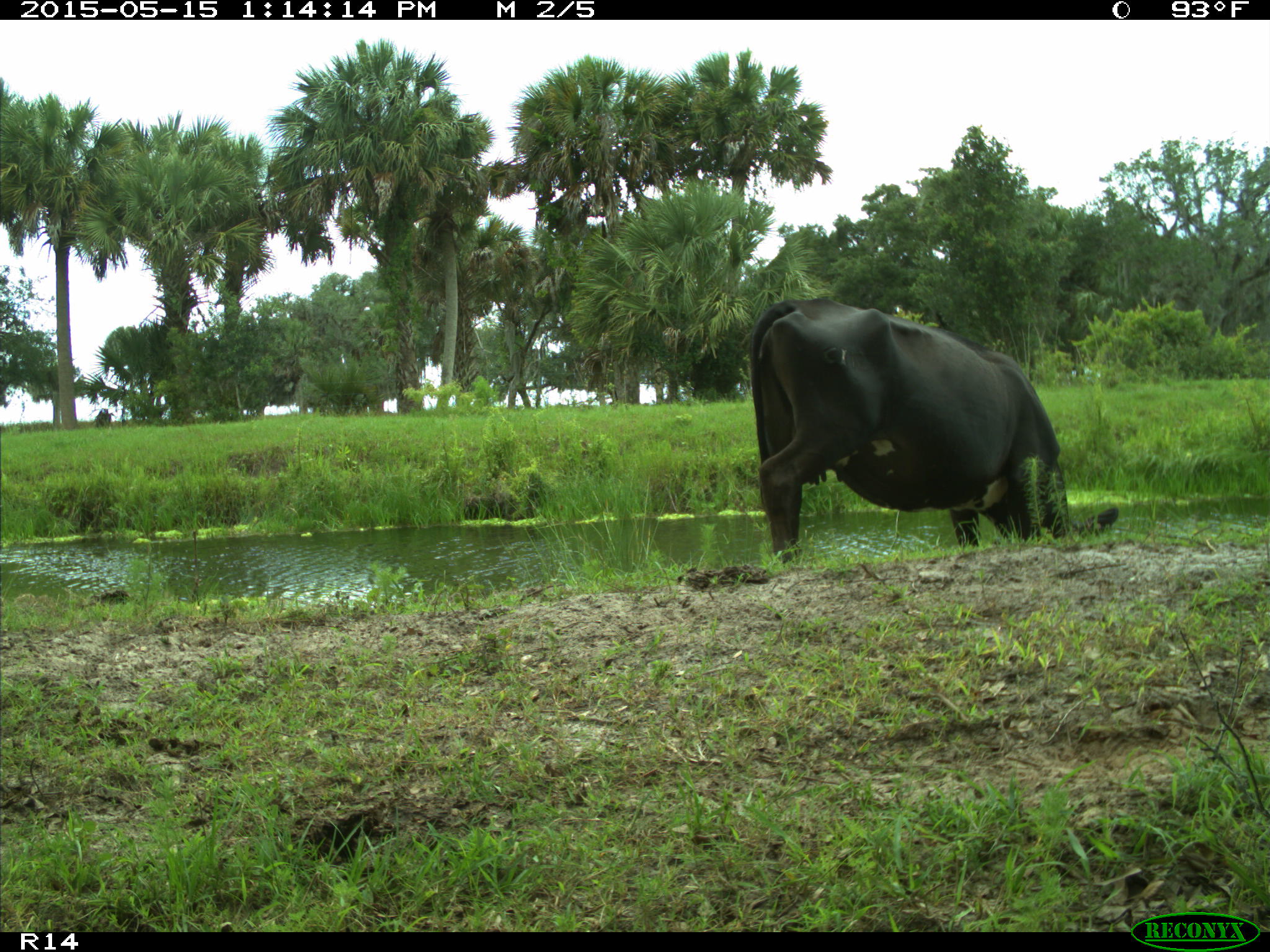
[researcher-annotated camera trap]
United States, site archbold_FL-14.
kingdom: Animalia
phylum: Chordata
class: Mammalia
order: Artiodactyla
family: Bovidae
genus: Bos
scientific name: Bos taurus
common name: domestic cow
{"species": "Bos taurus (domestic cow)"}